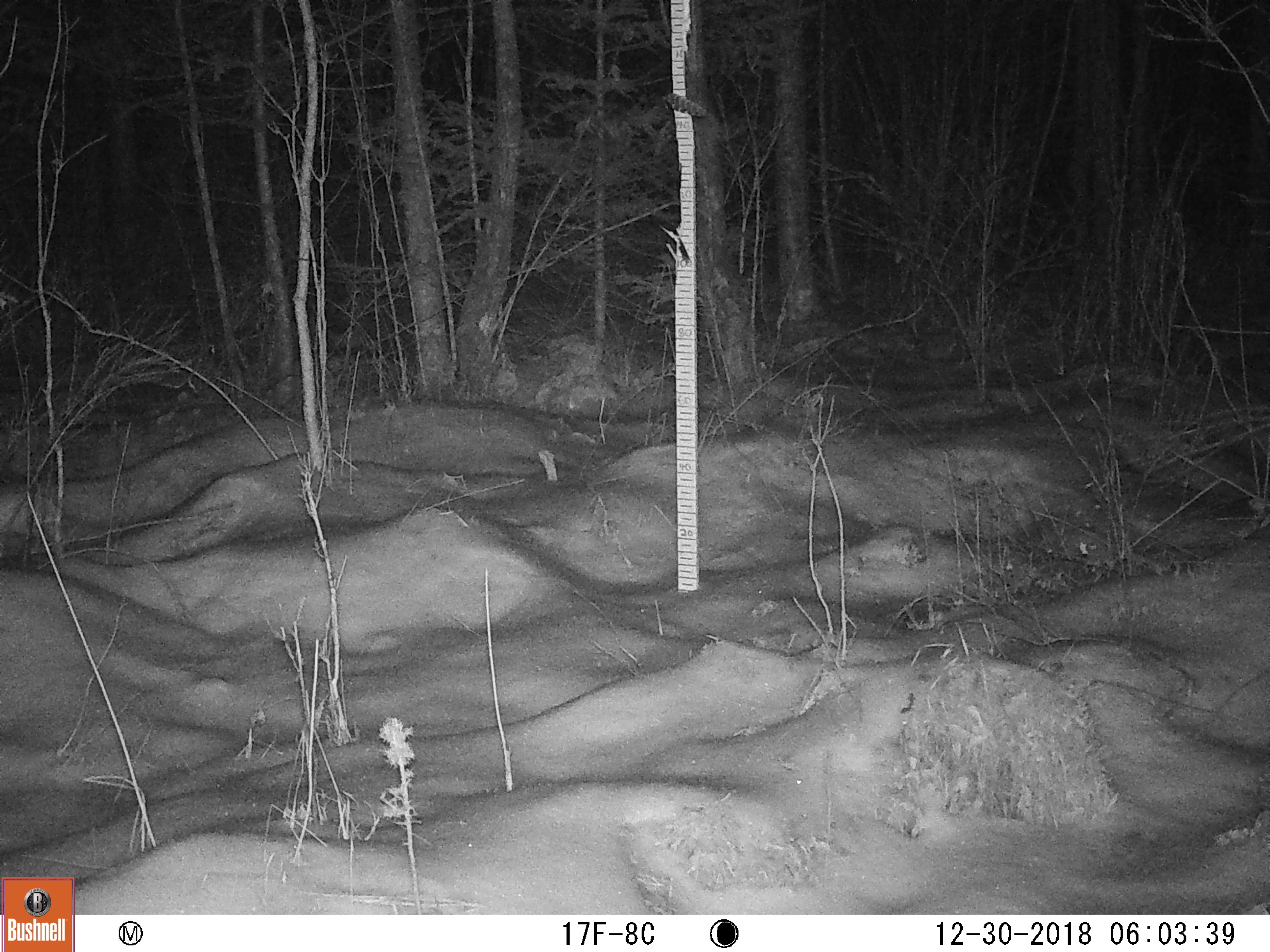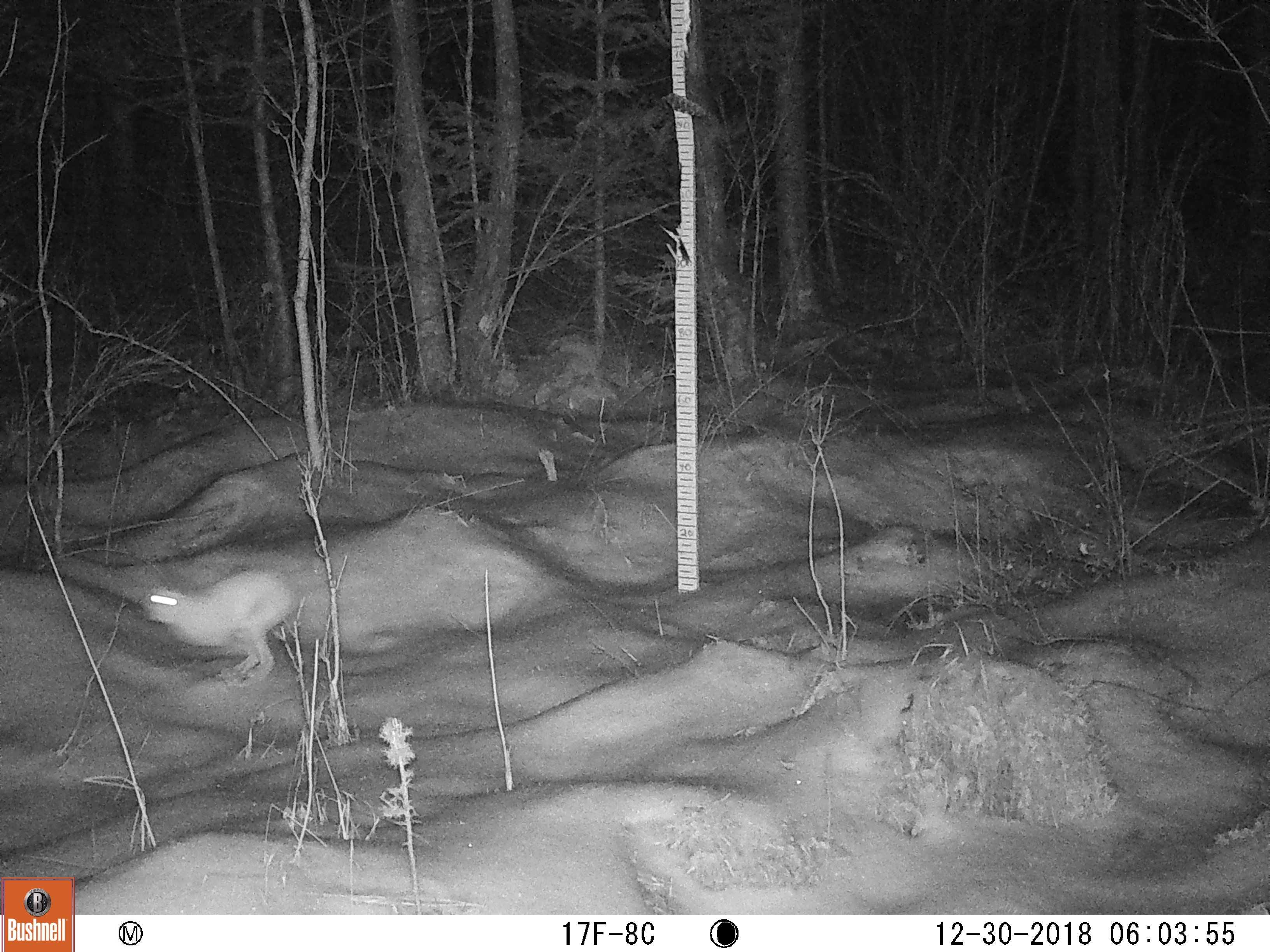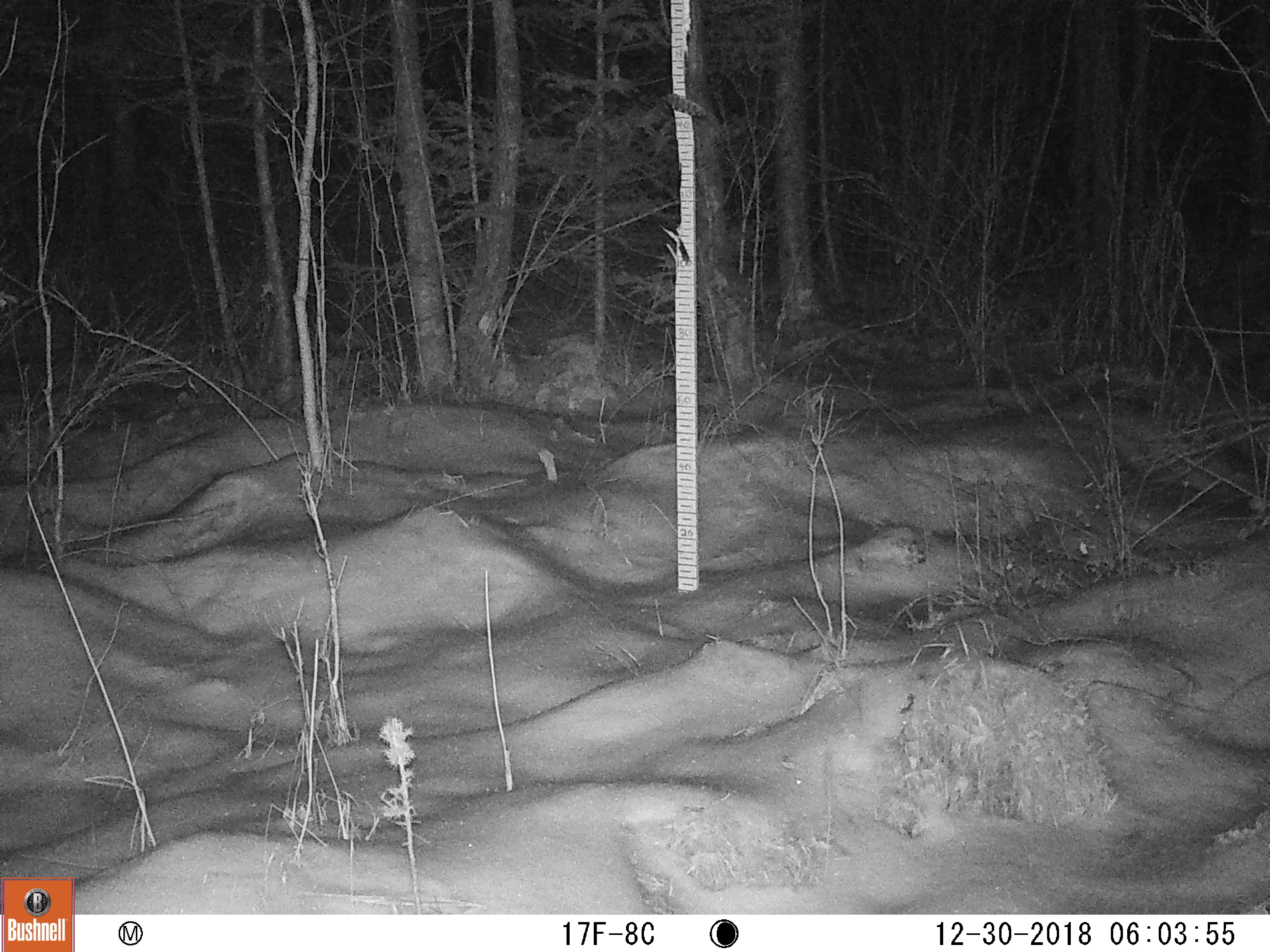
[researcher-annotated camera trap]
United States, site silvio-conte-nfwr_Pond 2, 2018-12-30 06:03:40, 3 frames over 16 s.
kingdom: Animalia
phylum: Chordata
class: Mammalia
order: Lagomorpha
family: Leporidae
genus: Lepus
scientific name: Lepus americanus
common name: snowshoe hare